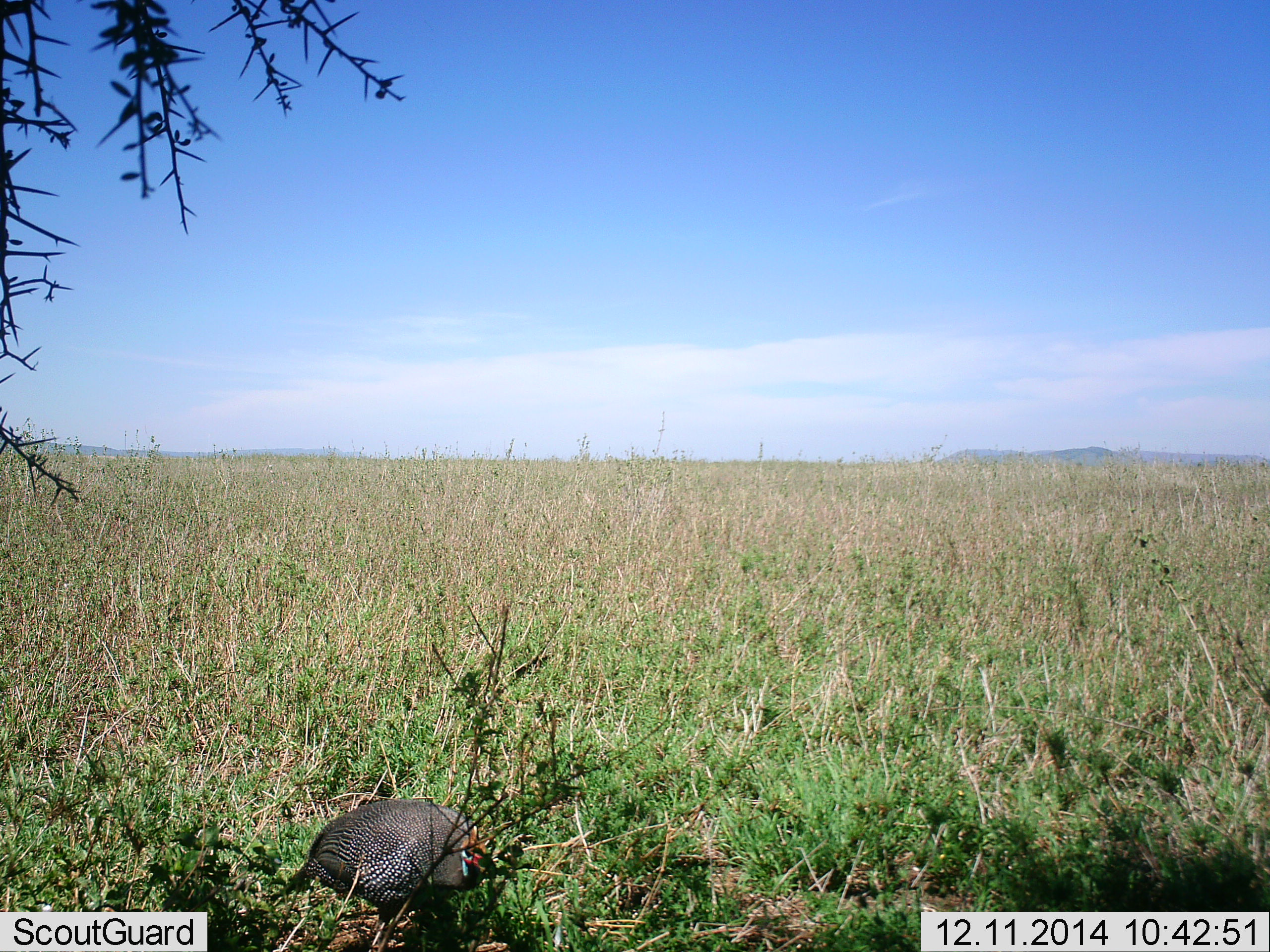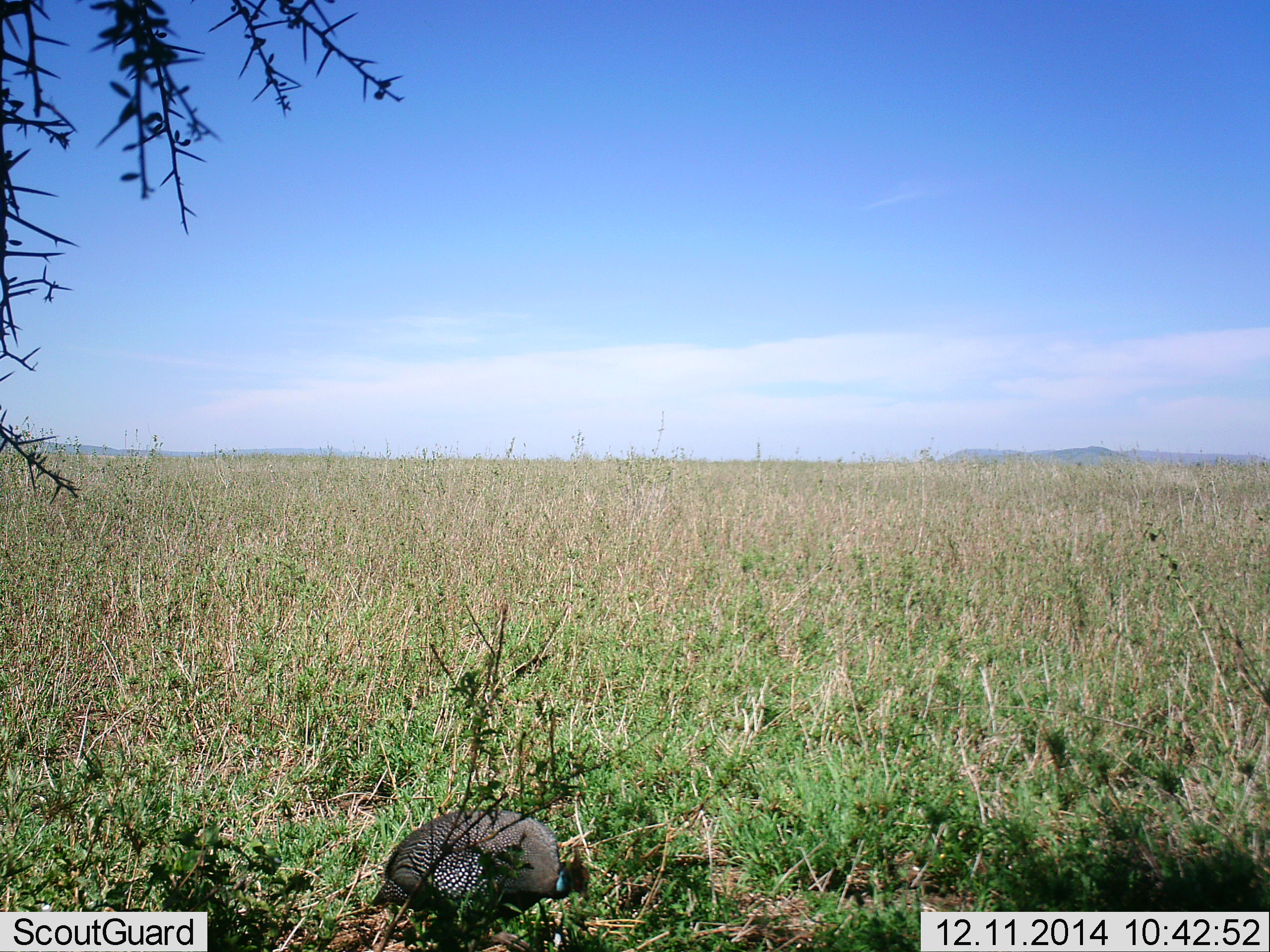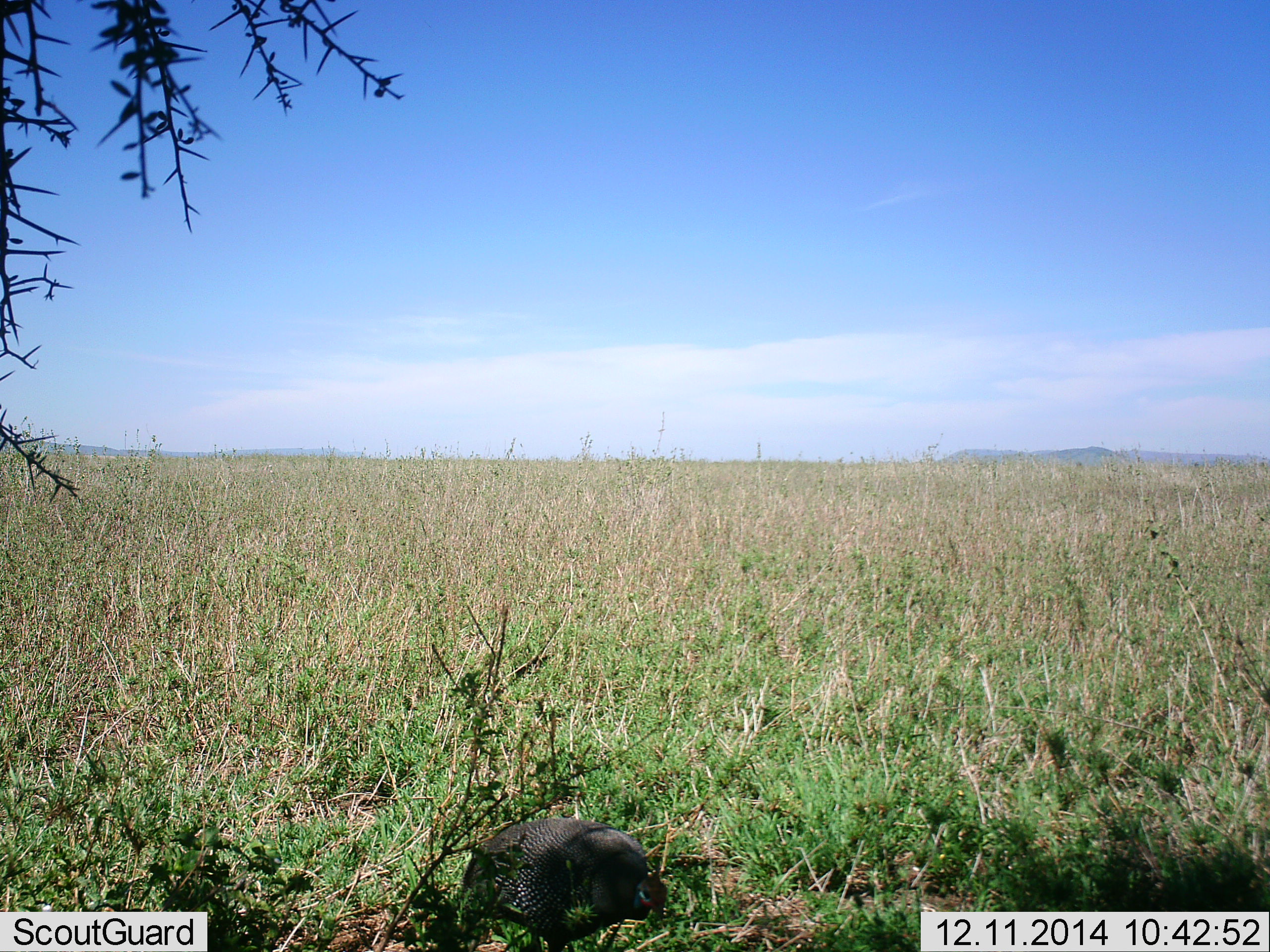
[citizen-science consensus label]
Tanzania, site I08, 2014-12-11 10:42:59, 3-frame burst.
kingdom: Animalia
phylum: Chordata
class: Aves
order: Galliformes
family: Numididae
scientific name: Numididae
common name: guinea fowl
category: guineafowl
Guineafowl (guinea fowl) (Numididae), count 1. Behavior (volunteer vote fractions): standing 10%, resting 0%, moving 70%, interacting 0%. Young present (vote fraction): 0%. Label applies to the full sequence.